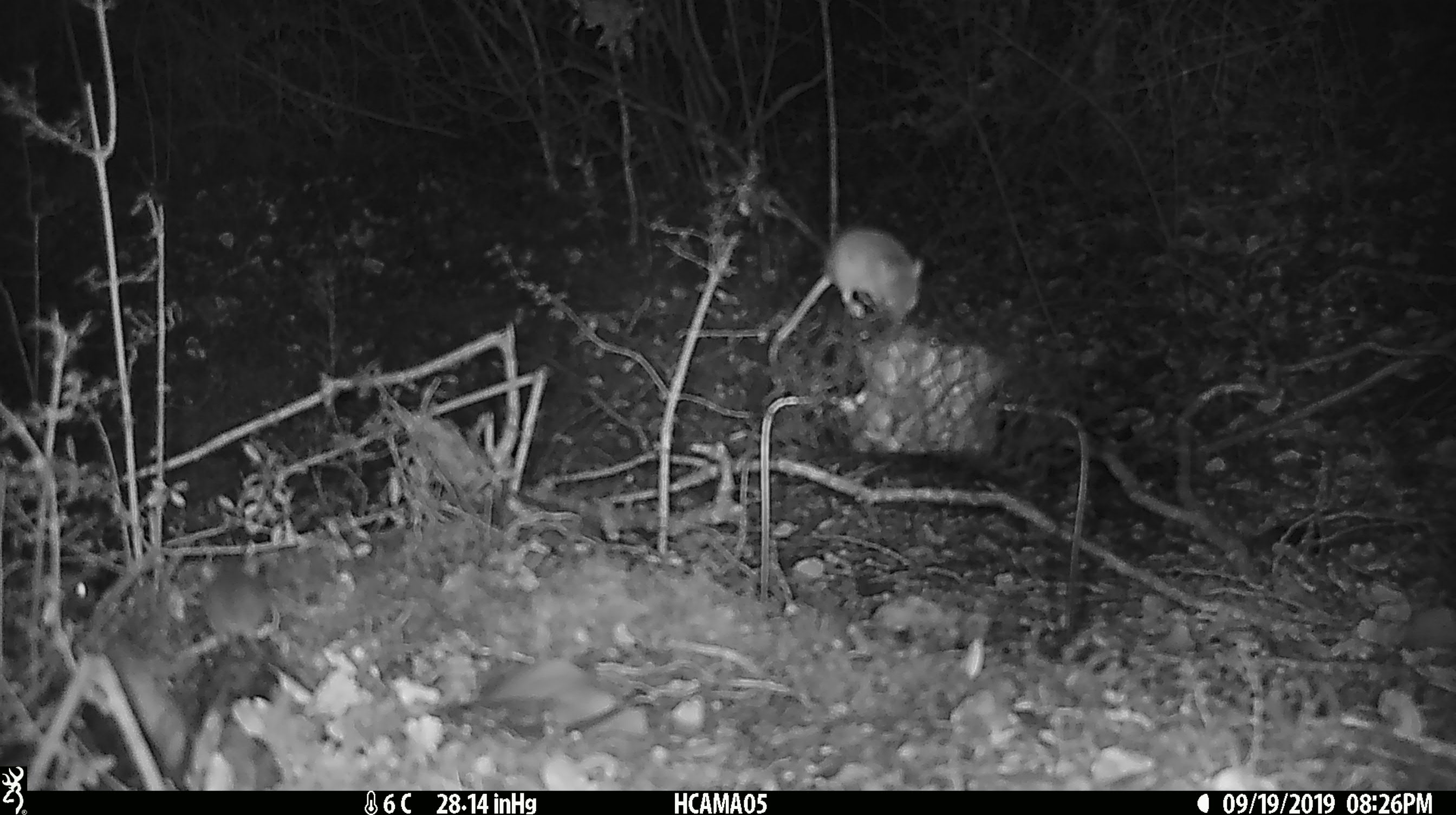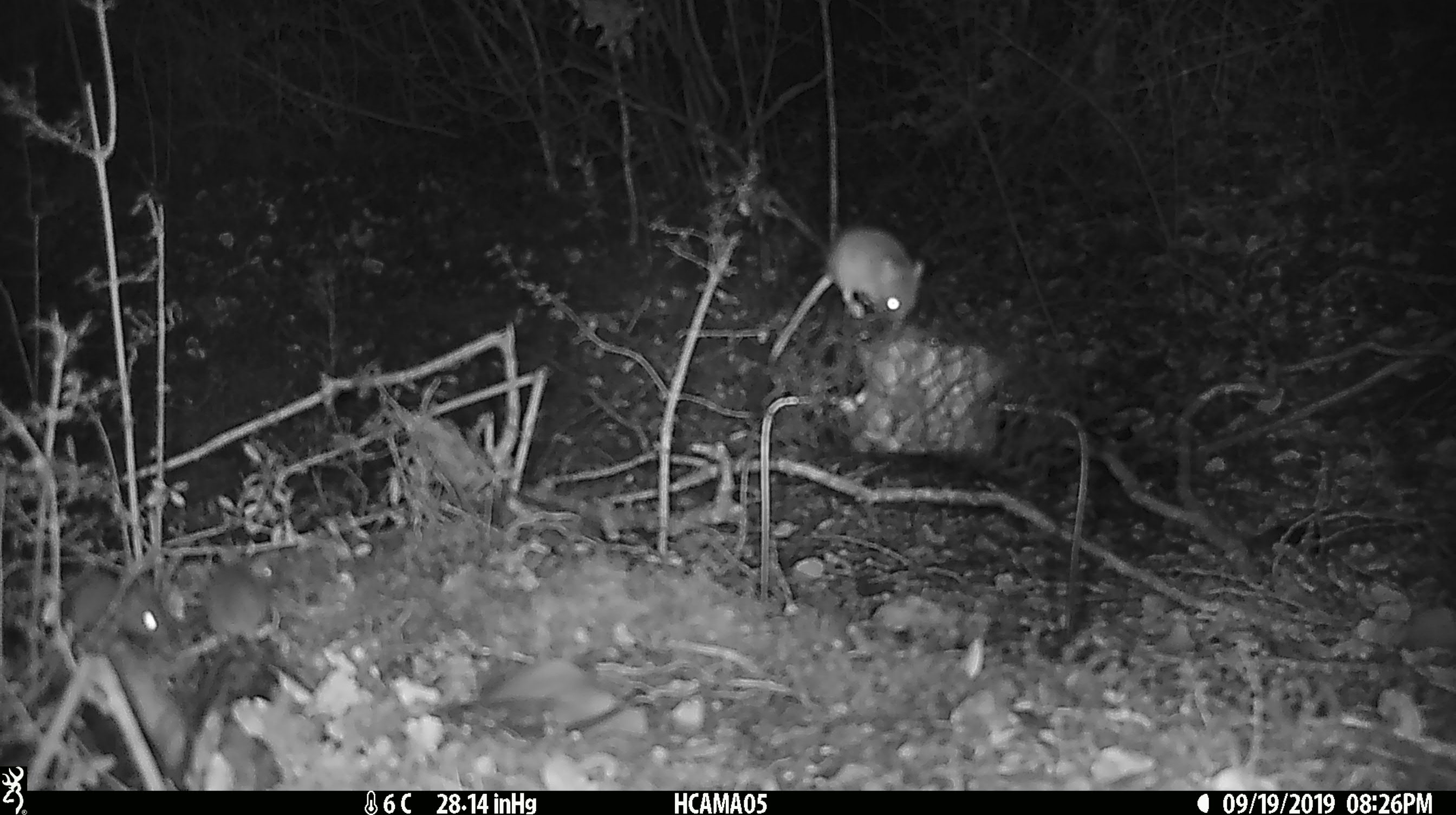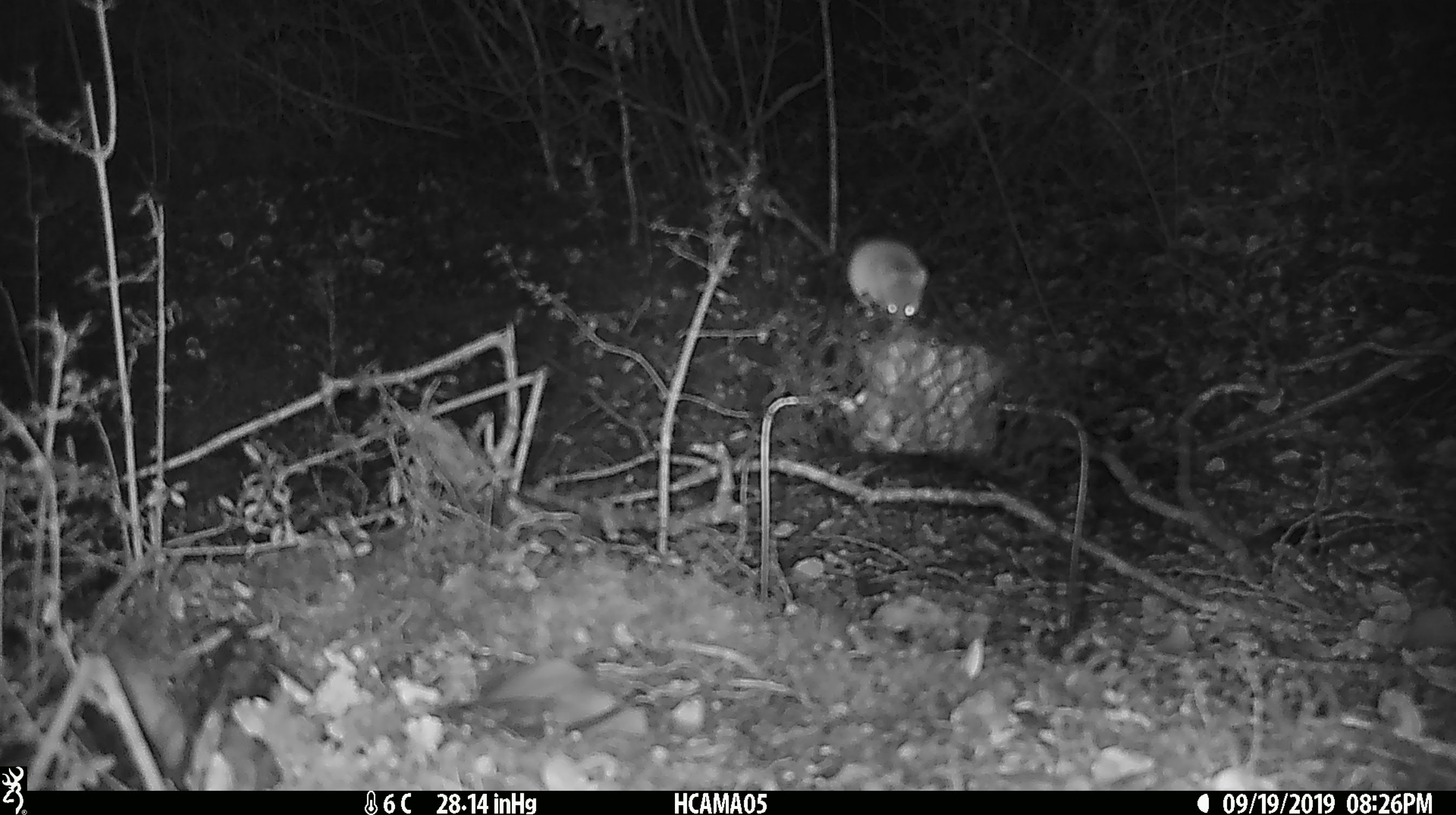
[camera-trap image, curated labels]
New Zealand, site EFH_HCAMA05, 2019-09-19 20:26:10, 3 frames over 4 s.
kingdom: Animalia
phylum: Chordata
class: Mammalia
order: Rodentia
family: Muridae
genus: Mus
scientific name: Mus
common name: mouse